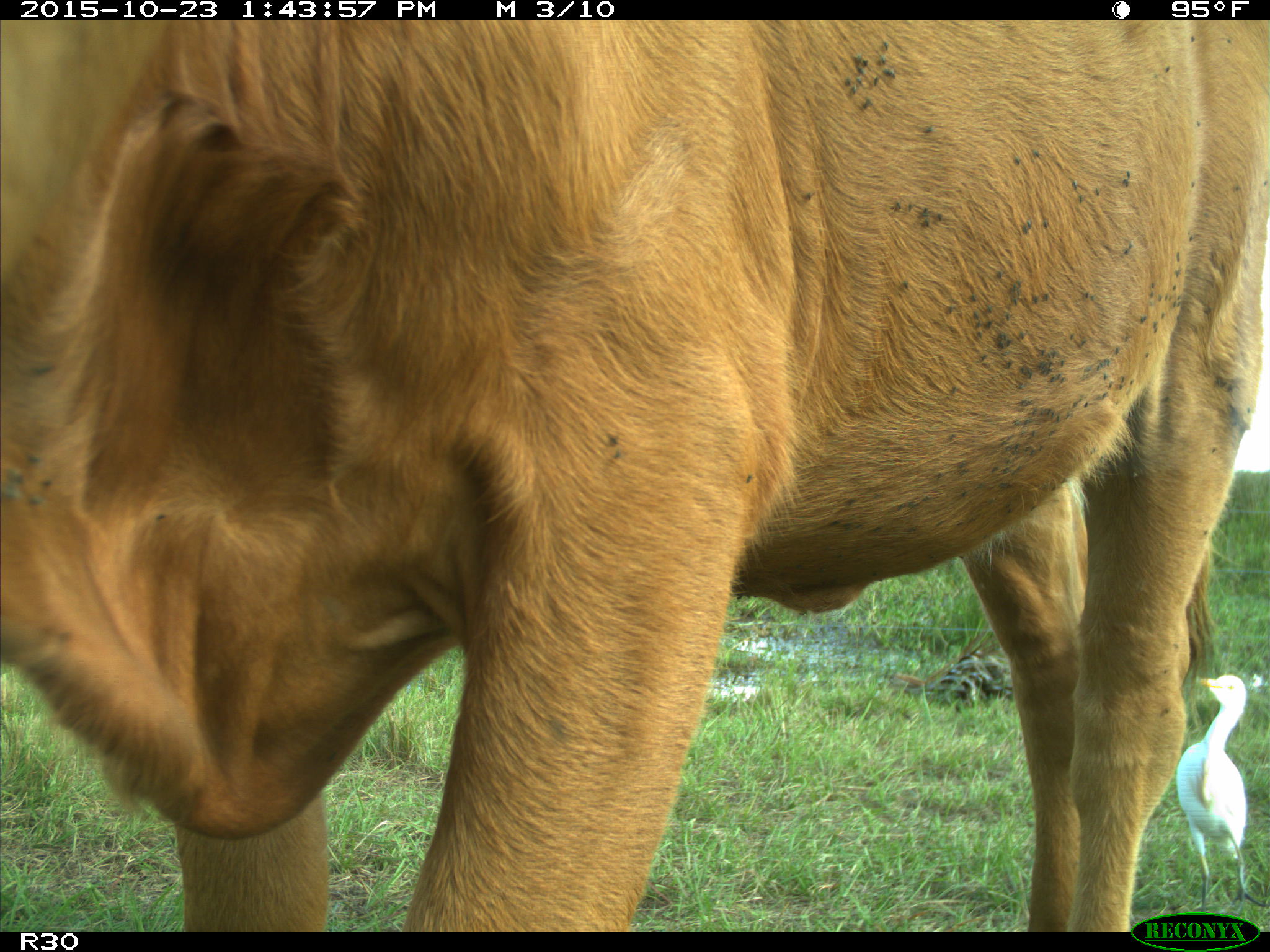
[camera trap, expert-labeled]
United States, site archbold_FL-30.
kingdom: Animalia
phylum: Chordata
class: Mammalia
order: Artiodactyla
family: Bovidae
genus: Bos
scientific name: Bos taurus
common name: domestic cow